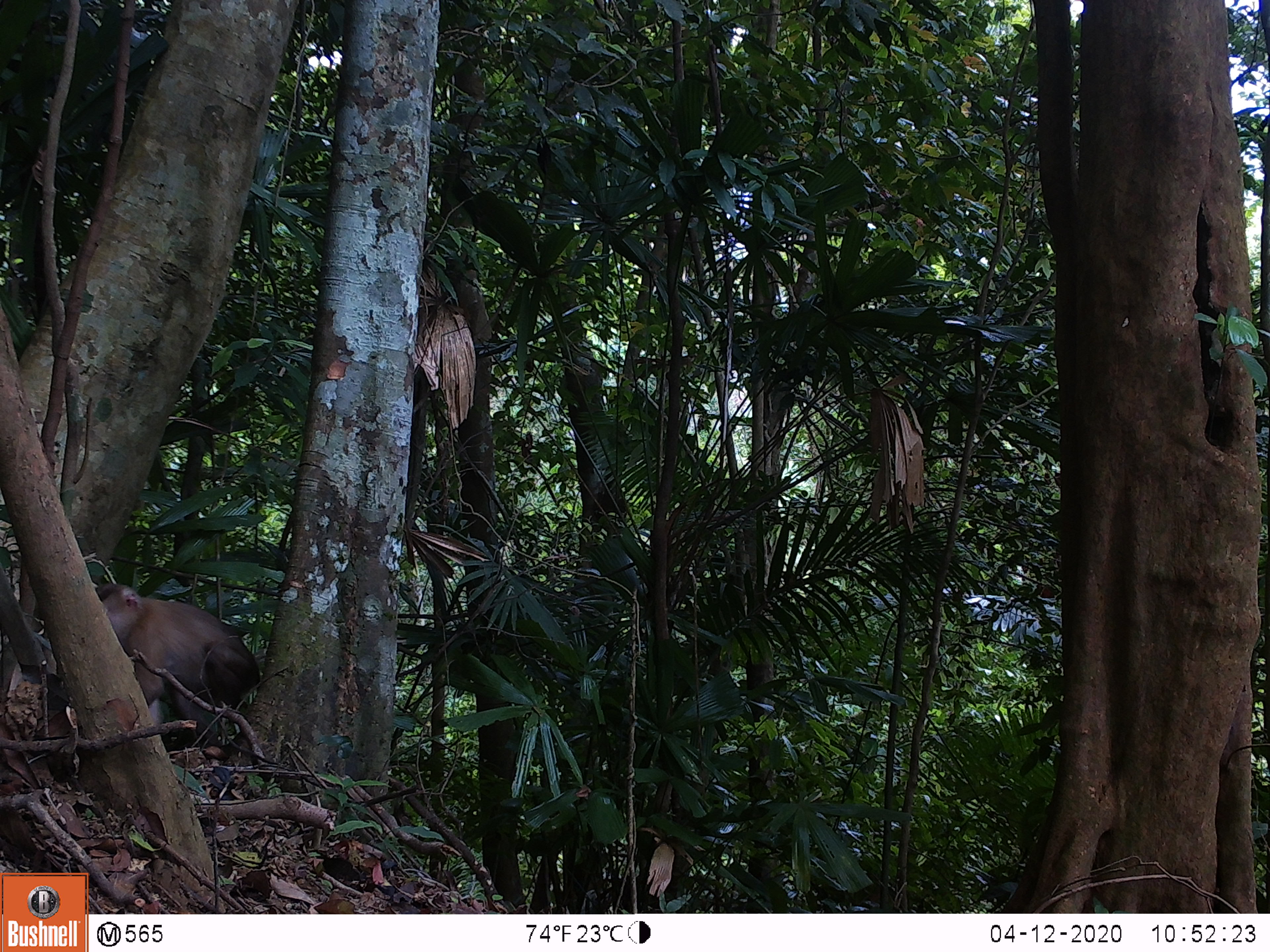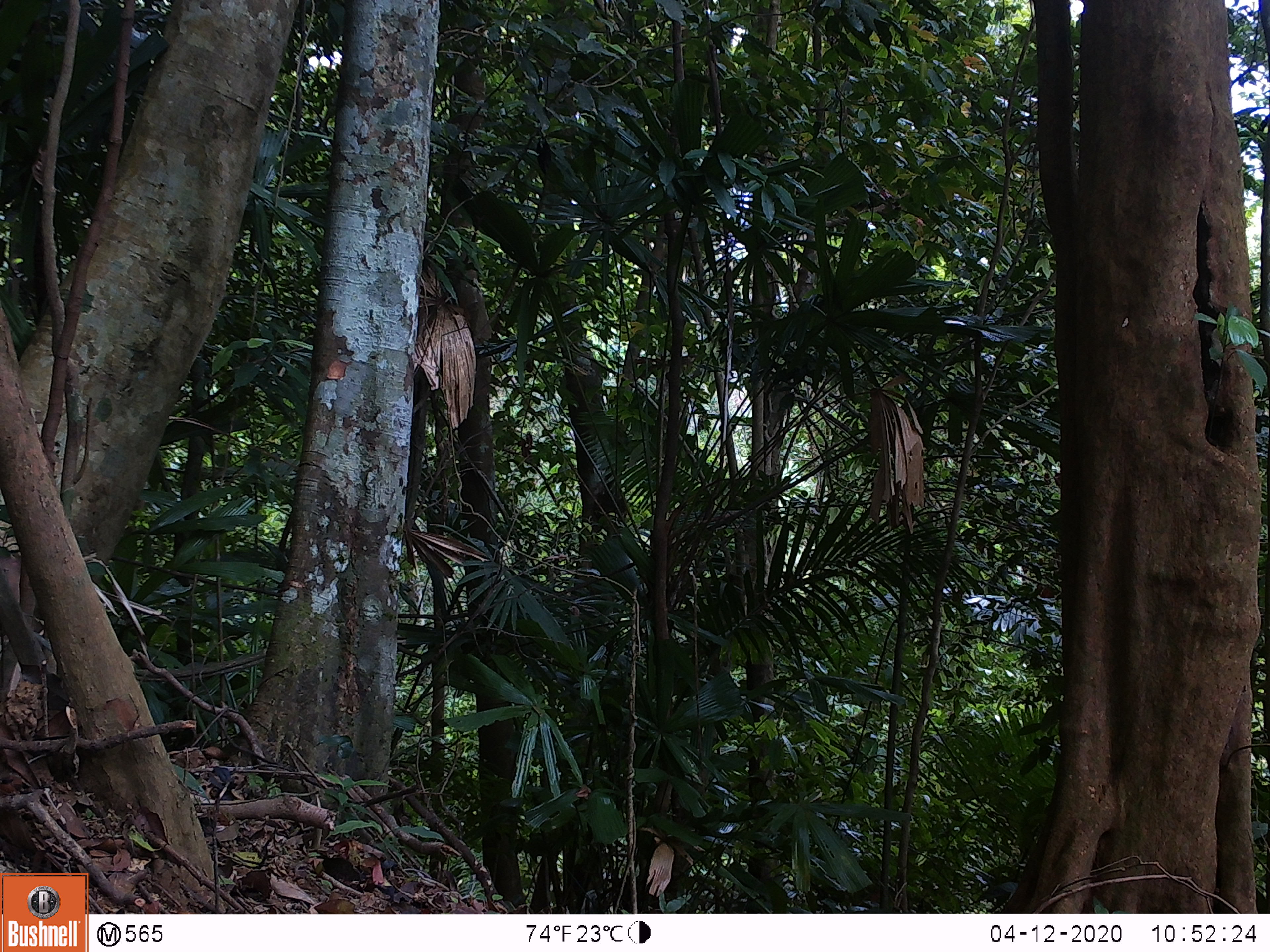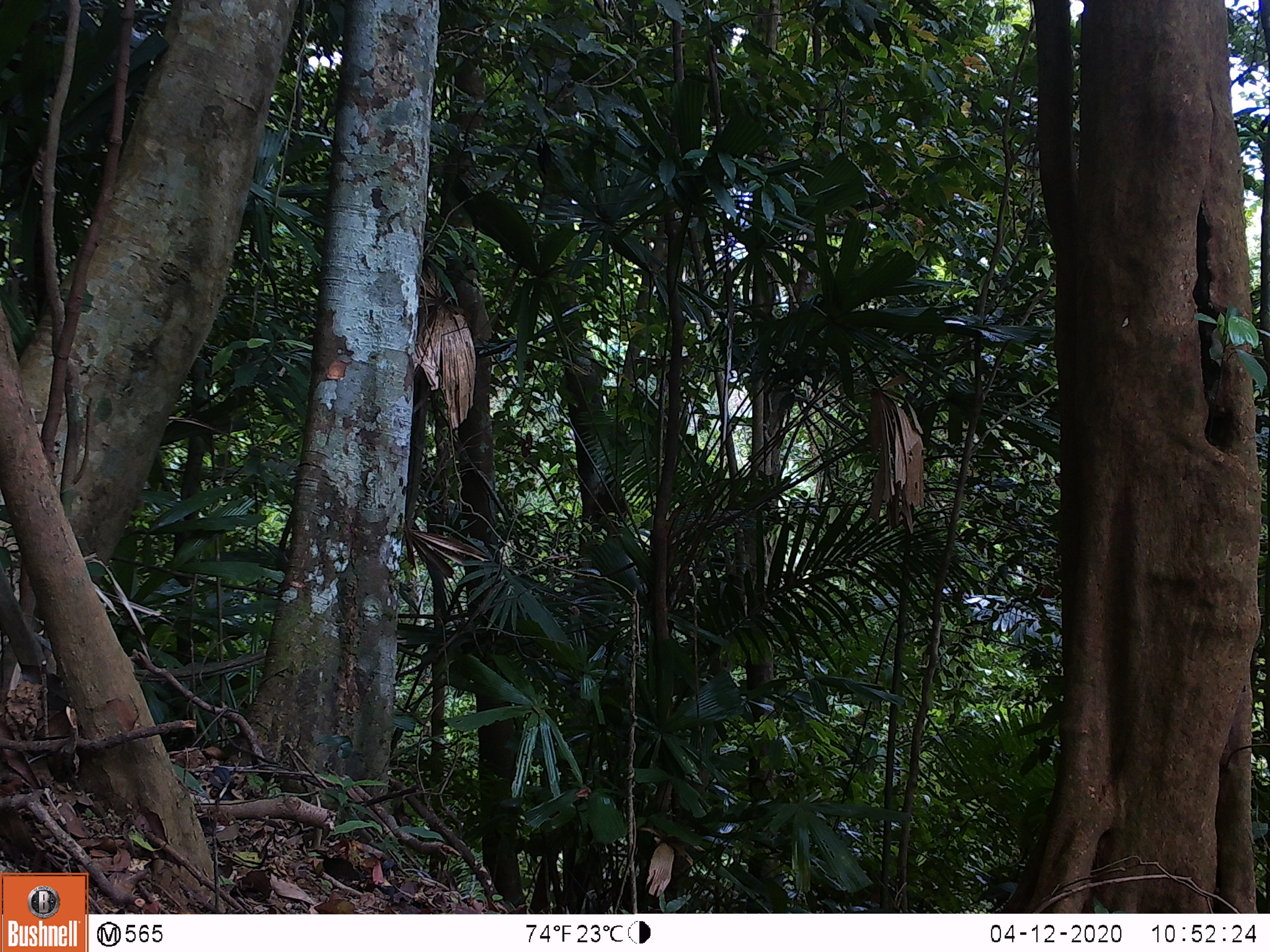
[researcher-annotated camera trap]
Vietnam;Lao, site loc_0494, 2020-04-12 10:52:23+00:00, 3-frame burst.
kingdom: Animalia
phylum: Chordata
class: Mammalia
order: Primates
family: Cercopithecidae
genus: Macaca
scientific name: Macaca nemestrina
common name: pig-tailed macaque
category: pig tailed macaque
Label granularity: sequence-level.